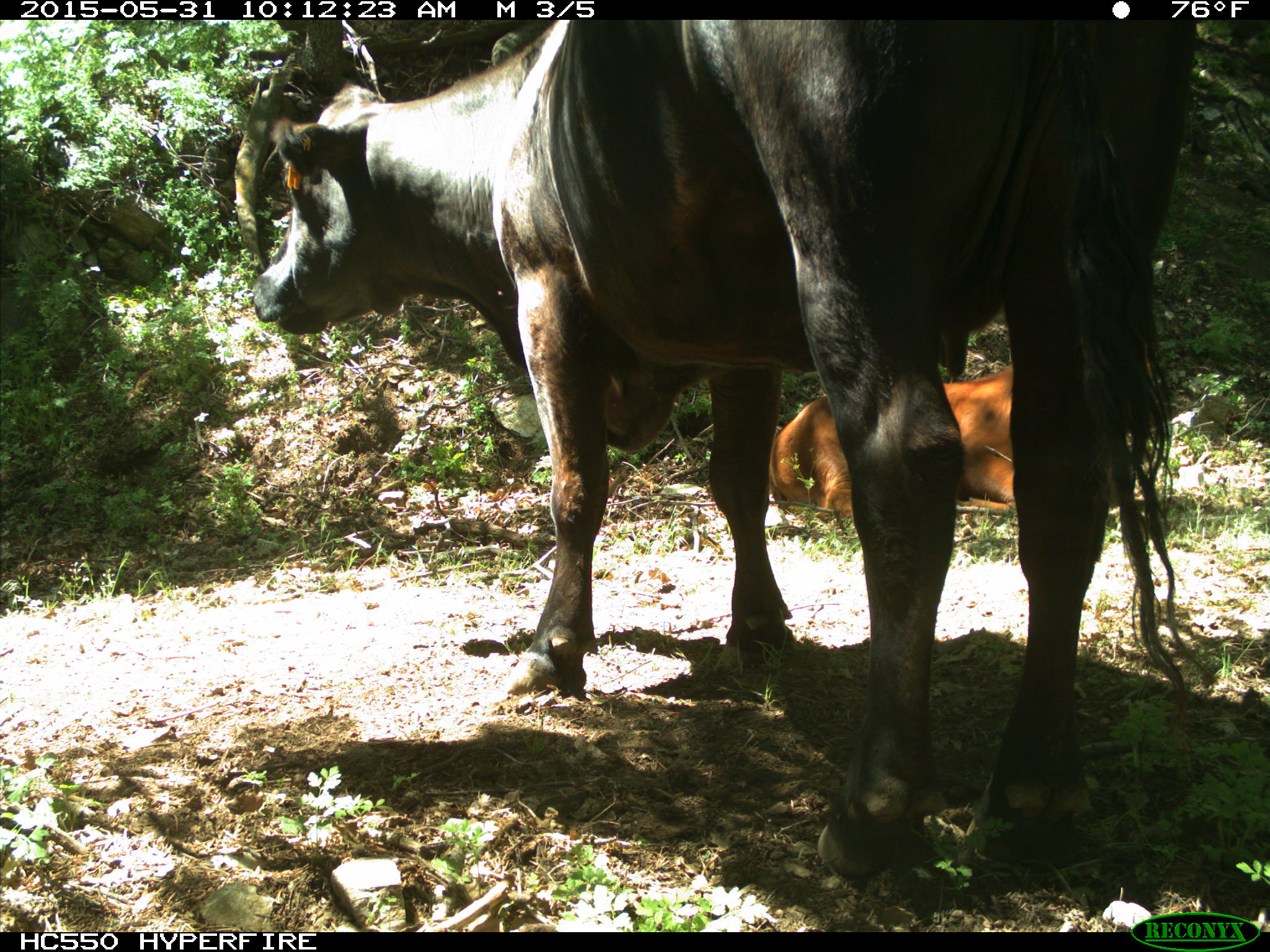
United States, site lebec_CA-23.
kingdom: Animalia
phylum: Chordata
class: Mammalia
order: Artiodactyla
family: Bovidae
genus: Bos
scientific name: Bos taurus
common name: domestic cow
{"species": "Bos taurus (domestic cow)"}